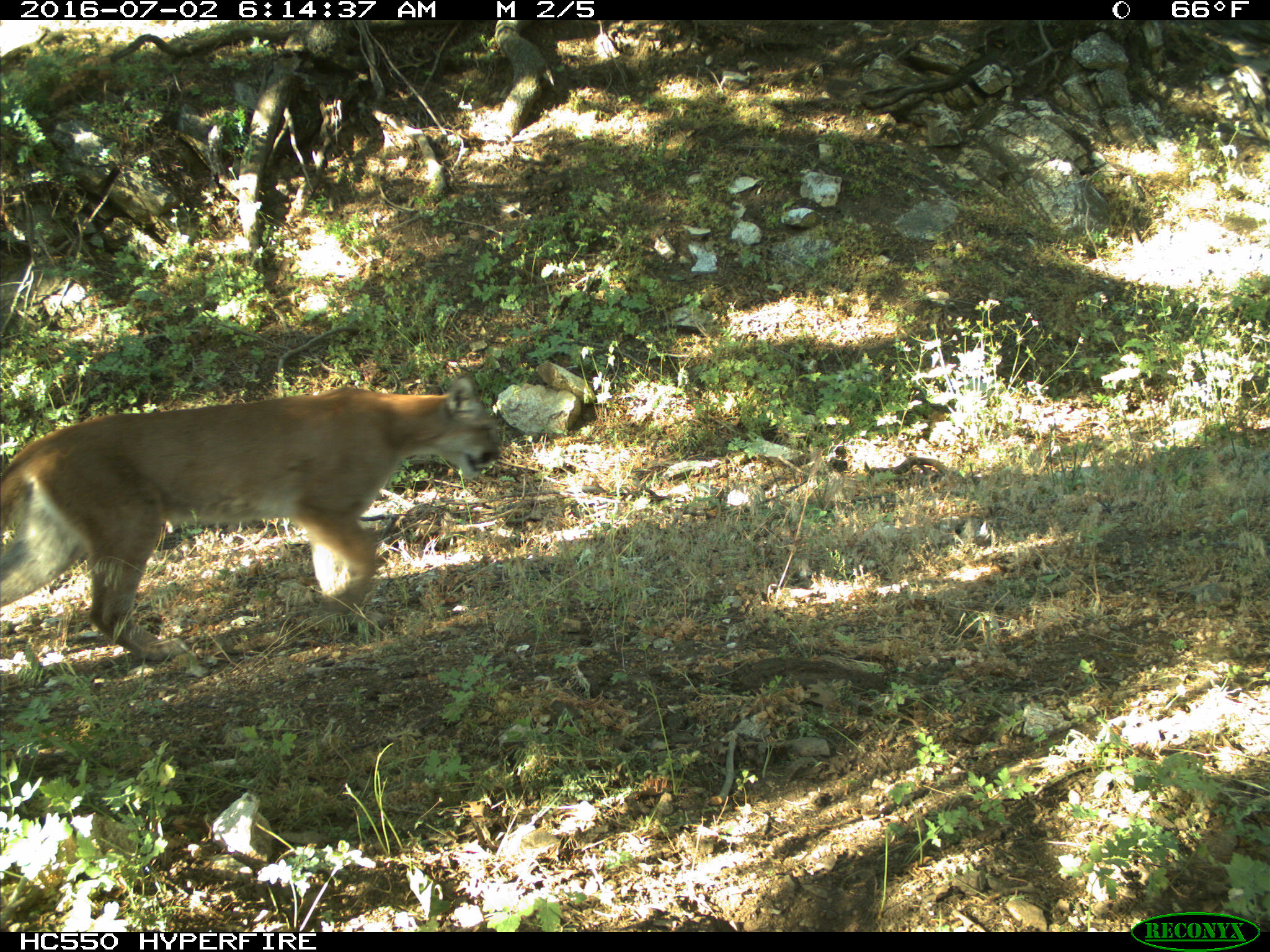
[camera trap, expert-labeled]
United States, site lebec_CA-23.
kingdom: Animalia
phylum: Chordata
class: Mammalia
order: Carnivora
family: Felidae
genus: Puma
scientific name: Puma concolor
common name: mountain lion